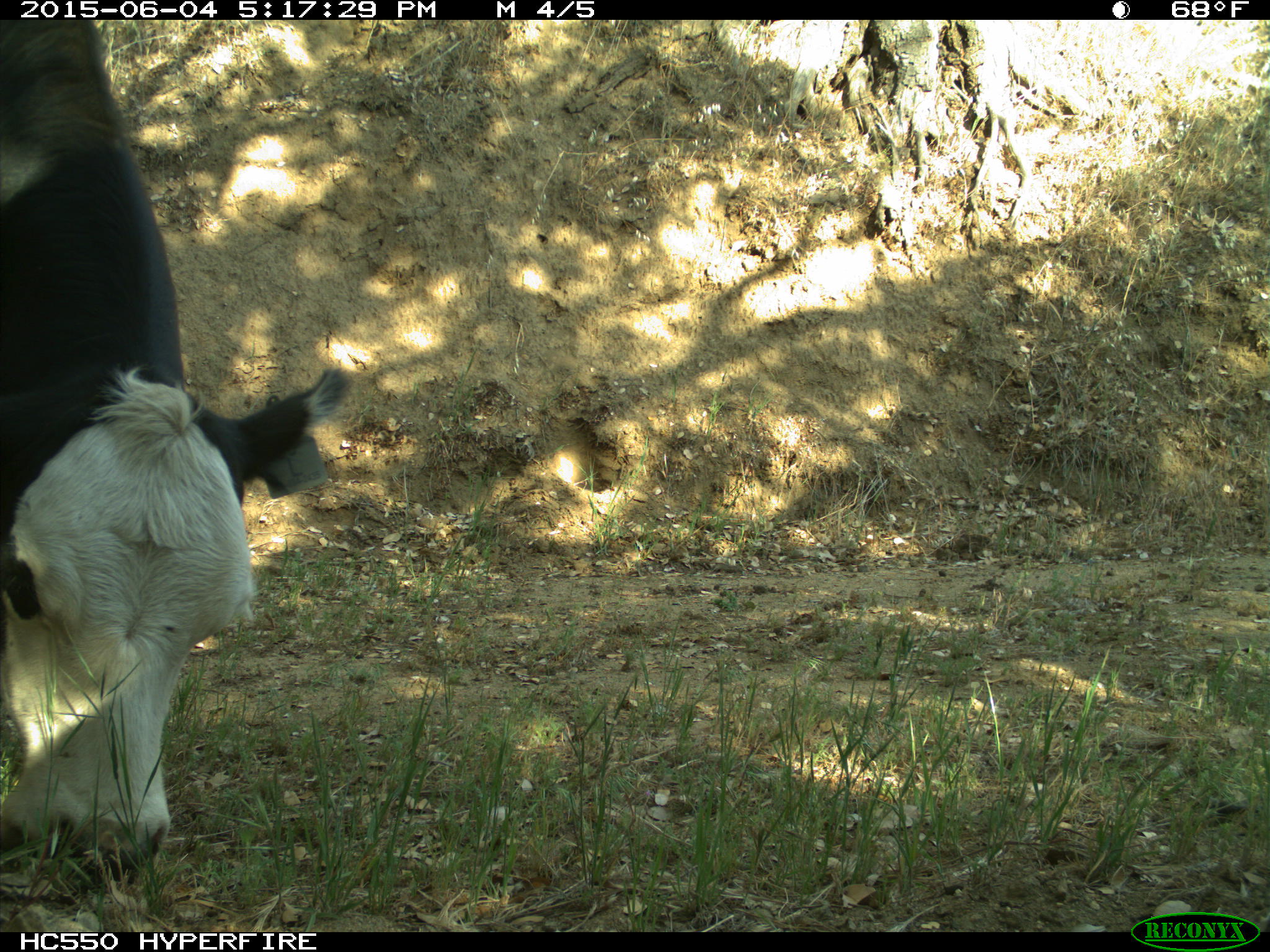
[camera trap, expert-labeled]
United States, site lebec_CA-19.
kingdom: Animalia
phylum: Chordata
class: Mammalia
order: Artiodactyla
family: Bovidae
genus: Bos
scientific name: Bos taurus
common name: domestic cow